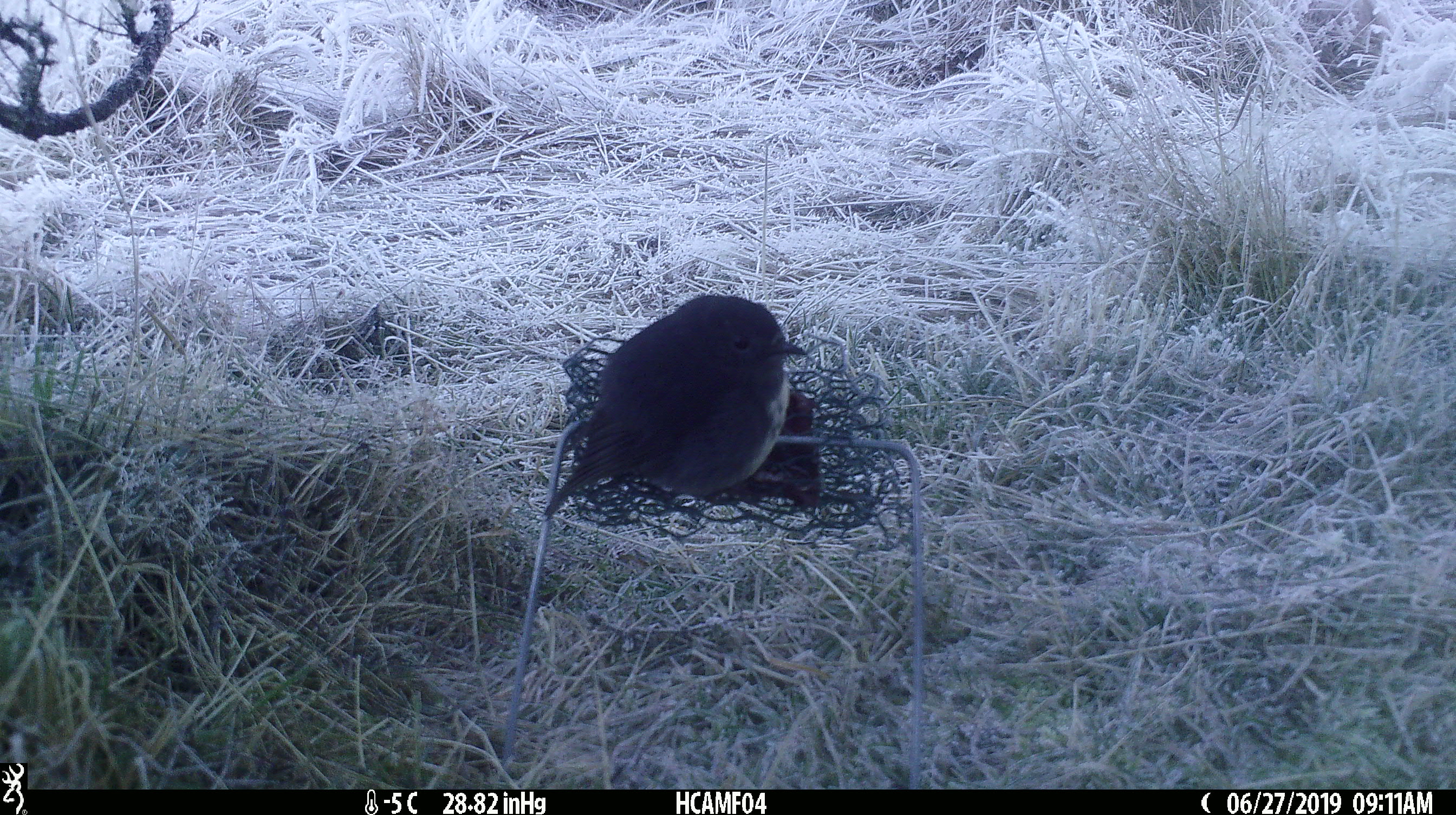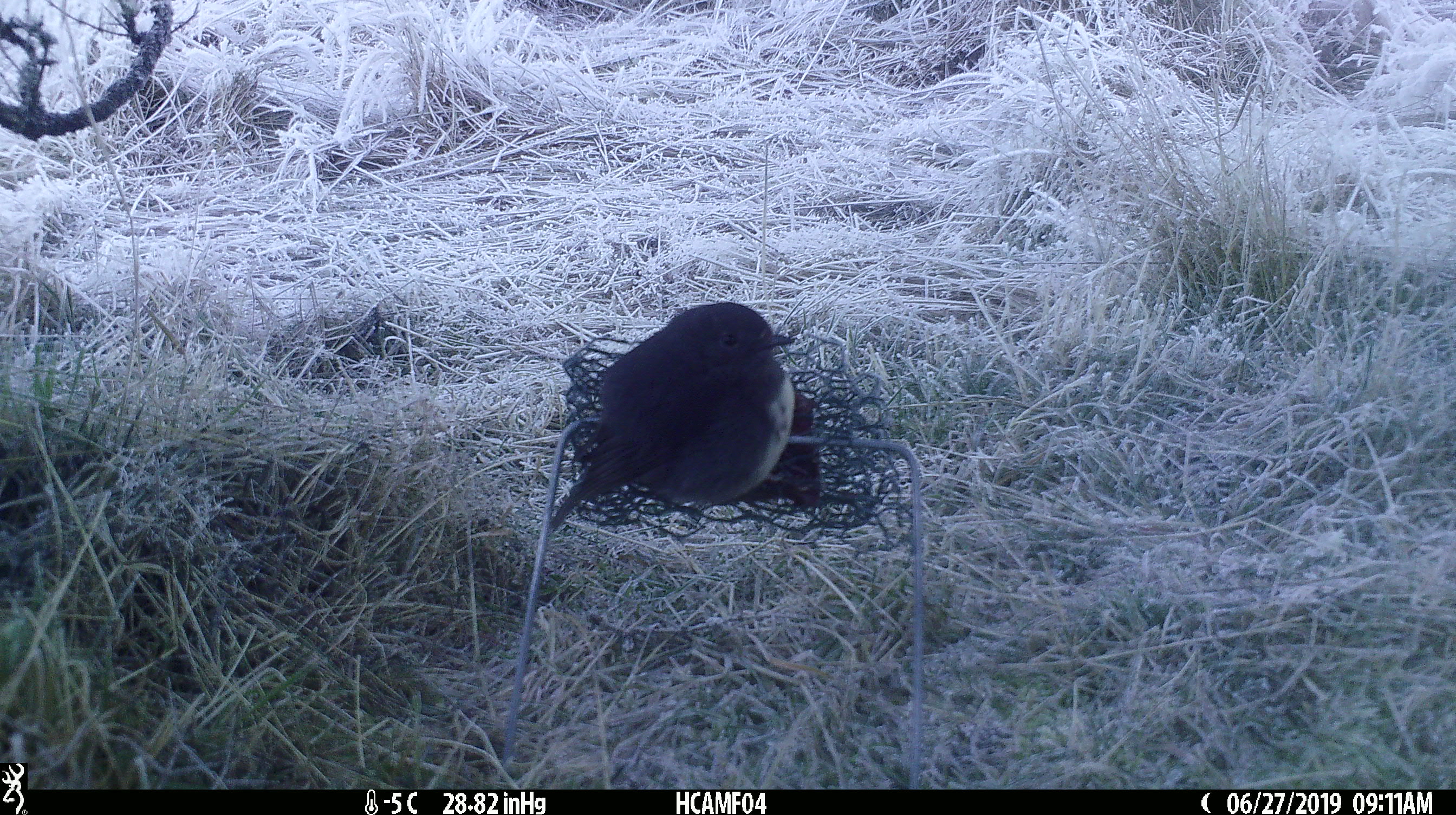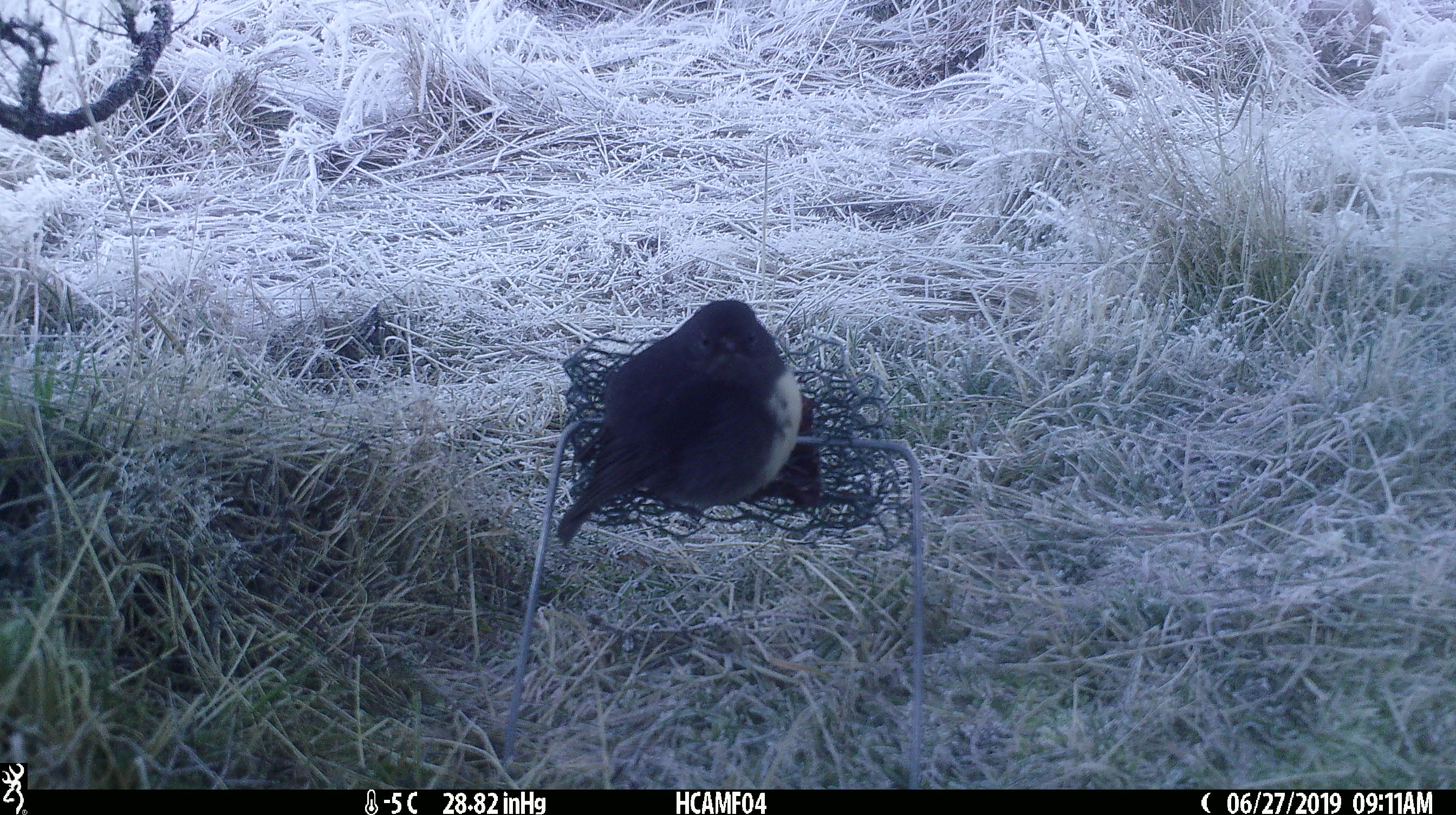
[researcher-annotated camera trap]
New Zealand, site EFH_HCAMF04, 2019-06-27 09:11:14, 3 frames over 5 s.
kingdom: Animalia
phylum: Chordata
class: Aves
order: Passeriformes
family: Petroicidae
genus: Petroica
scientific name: Petroica australis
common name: new zealand robin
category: robin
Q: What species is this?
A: Robin (new zealand robin) (Petroica australis).